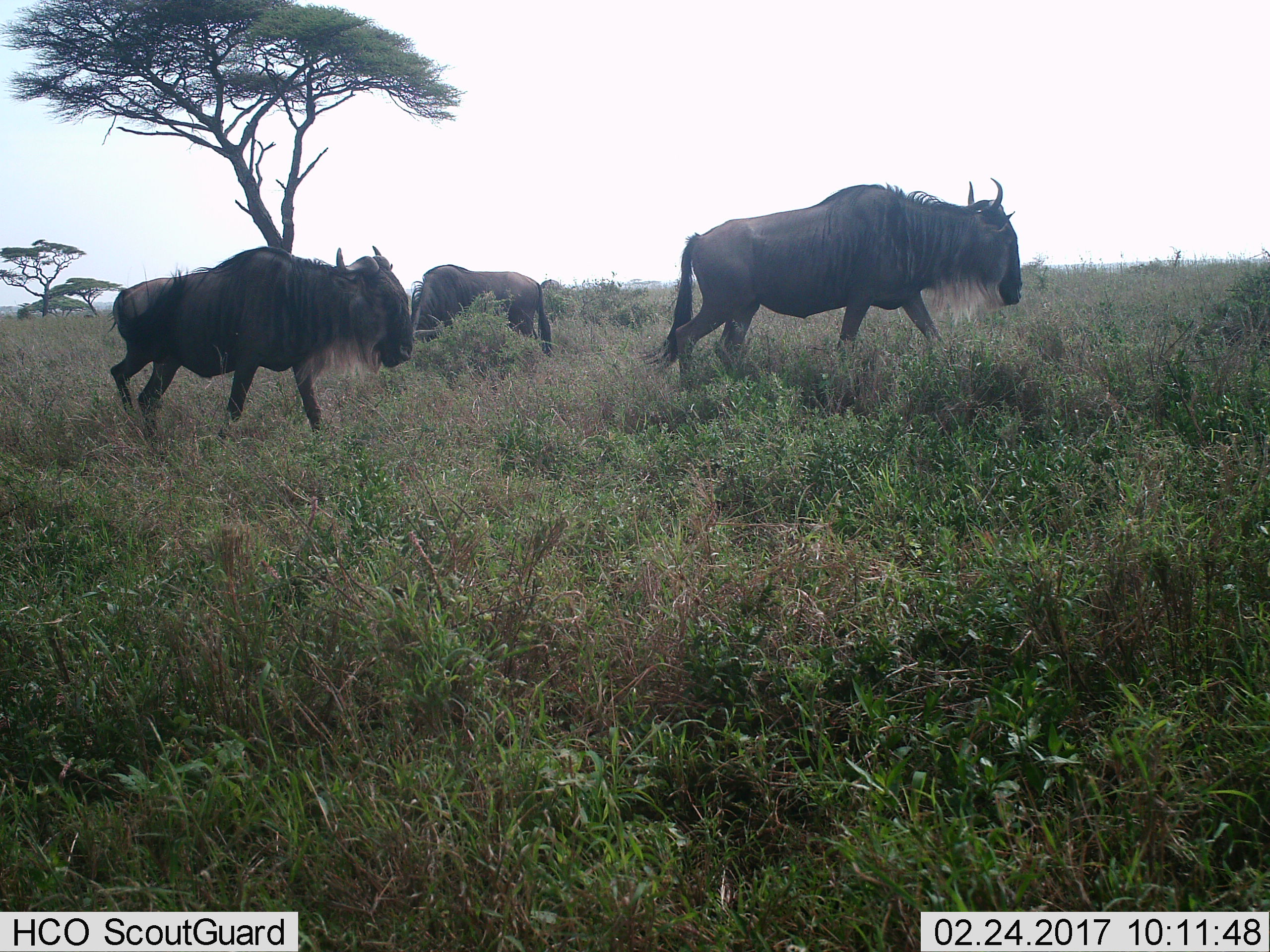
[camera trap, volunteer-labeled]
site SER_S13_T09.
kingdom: Animalia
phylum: Chordata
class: Mammalia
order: Artiodactyla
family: Bovidae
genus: Connochaetes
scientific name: Connochaetes taurinus taurinus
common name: blue wildebeest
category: wildebeestblue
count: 3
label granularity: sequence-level